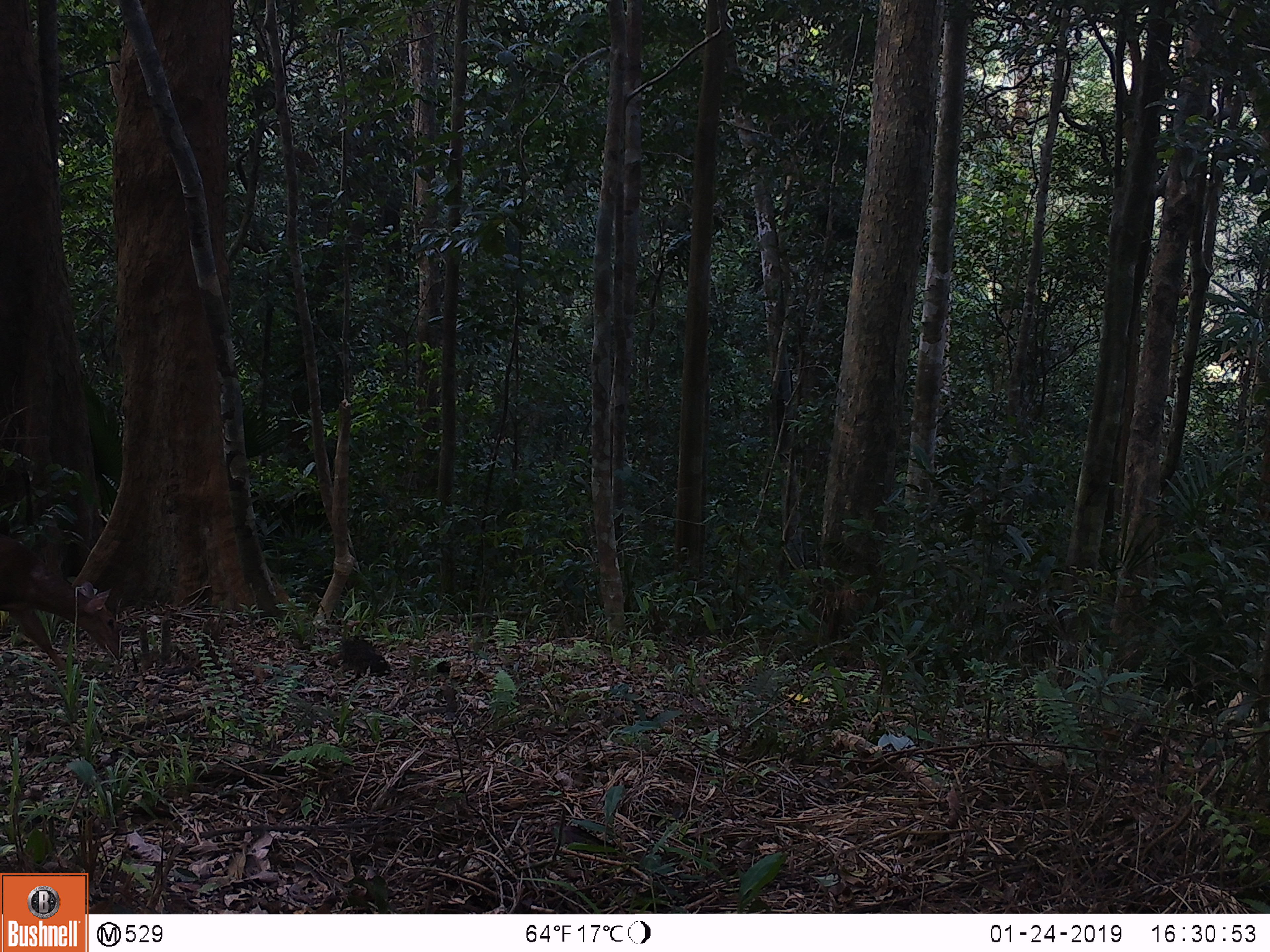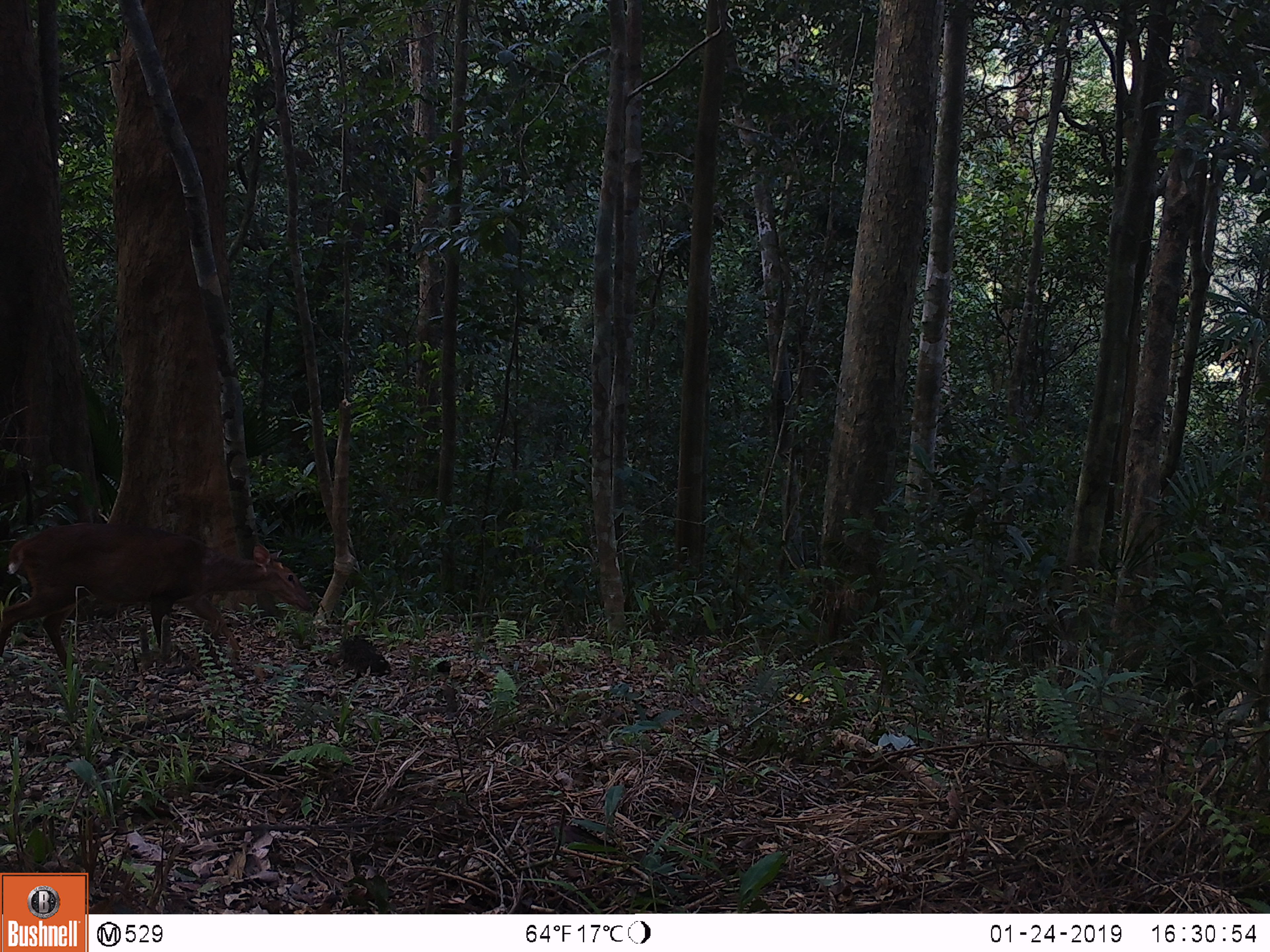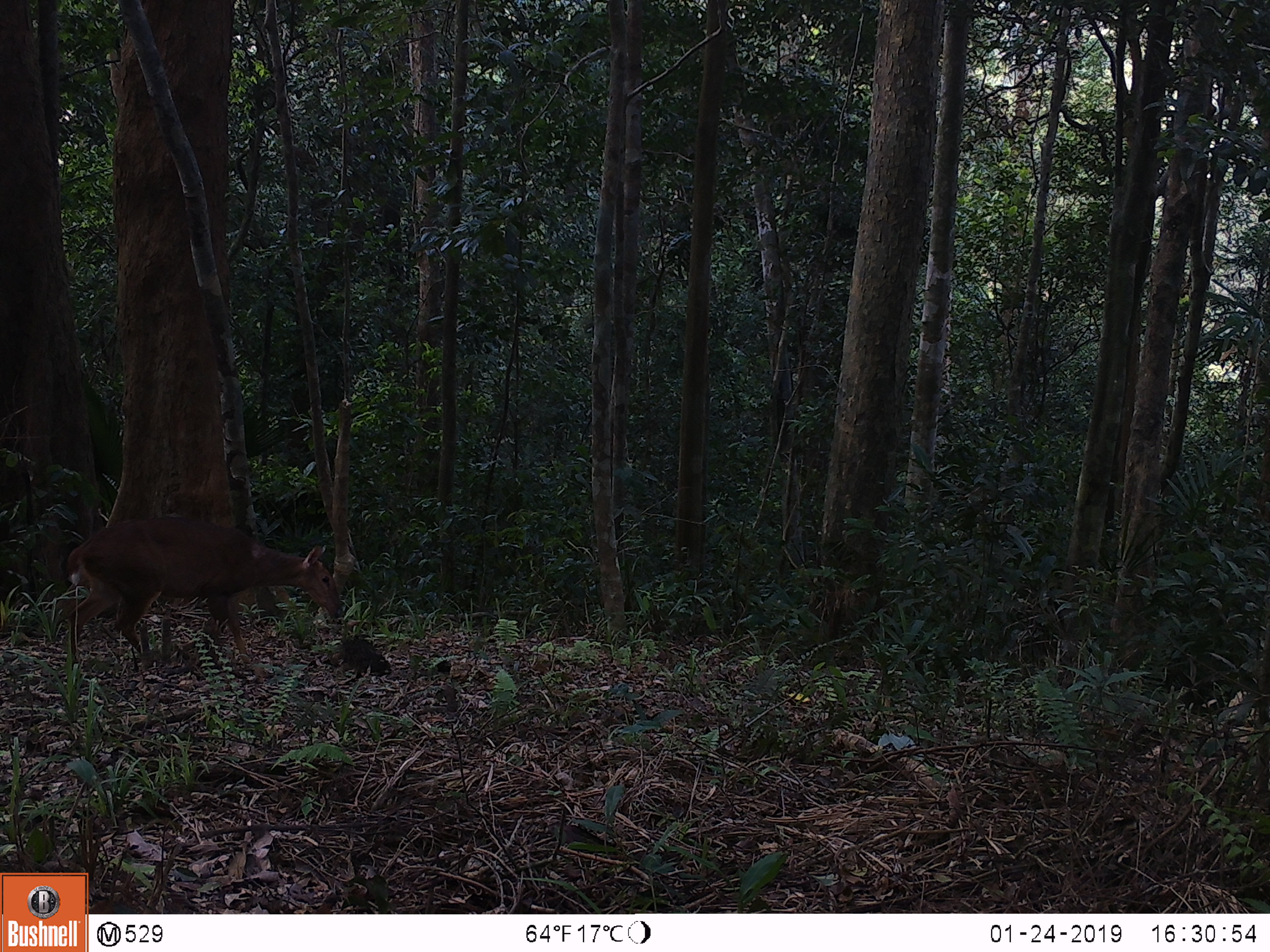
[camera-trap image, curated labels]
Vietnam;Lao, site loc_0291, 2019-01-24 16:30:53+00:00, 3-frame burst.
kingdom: Animalia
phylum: Chordata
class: Mammalia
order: Artiodactyla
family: Cervidae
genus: Muntiacus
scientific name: Muntiacus vuquangensis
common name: large-antlered muntjac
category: large antlered muntjac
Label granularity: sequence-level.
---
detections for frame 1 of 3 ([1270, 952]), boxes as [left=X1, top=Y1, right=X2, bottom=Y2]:
large antlered muntjac: [left=0, top=534, right=120, bottom=671]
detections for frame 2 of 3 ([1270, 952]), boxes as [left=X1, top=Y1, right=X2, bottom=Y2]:
large antlered muntjac: [left=0, top=523, right=311, bottom=679]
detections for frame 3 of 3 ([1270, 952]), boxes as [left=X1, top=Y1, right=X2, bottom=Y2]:
large antlered muntjac: [left=66, top=518, right=344, bottom=663]